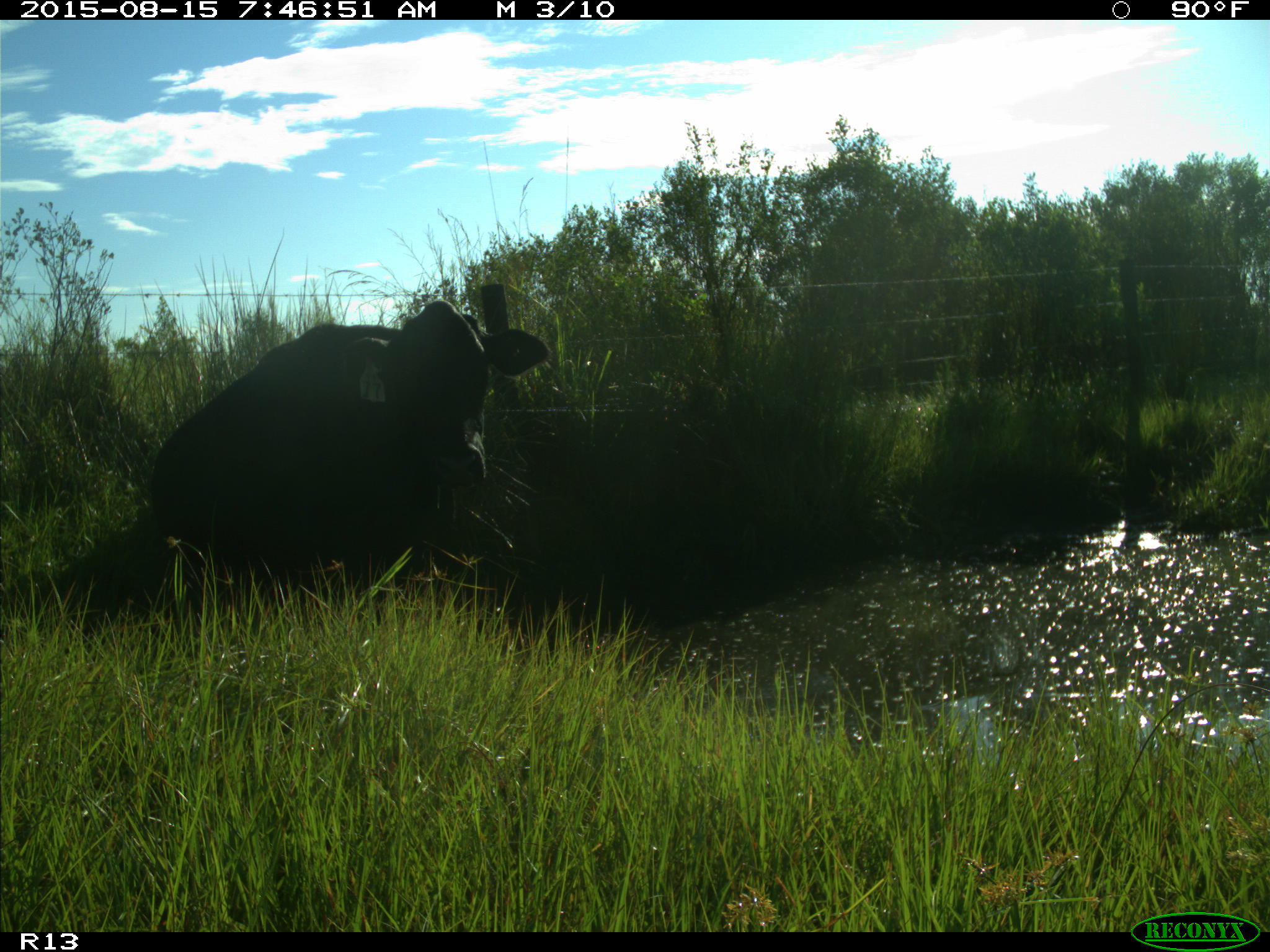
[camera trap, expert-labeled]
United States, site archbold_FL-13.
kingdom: Animalia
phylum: Chordata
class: Mammalia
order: Artiodactyla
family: Bovidae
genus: Bos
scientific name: Bos taurus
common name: domestic cow